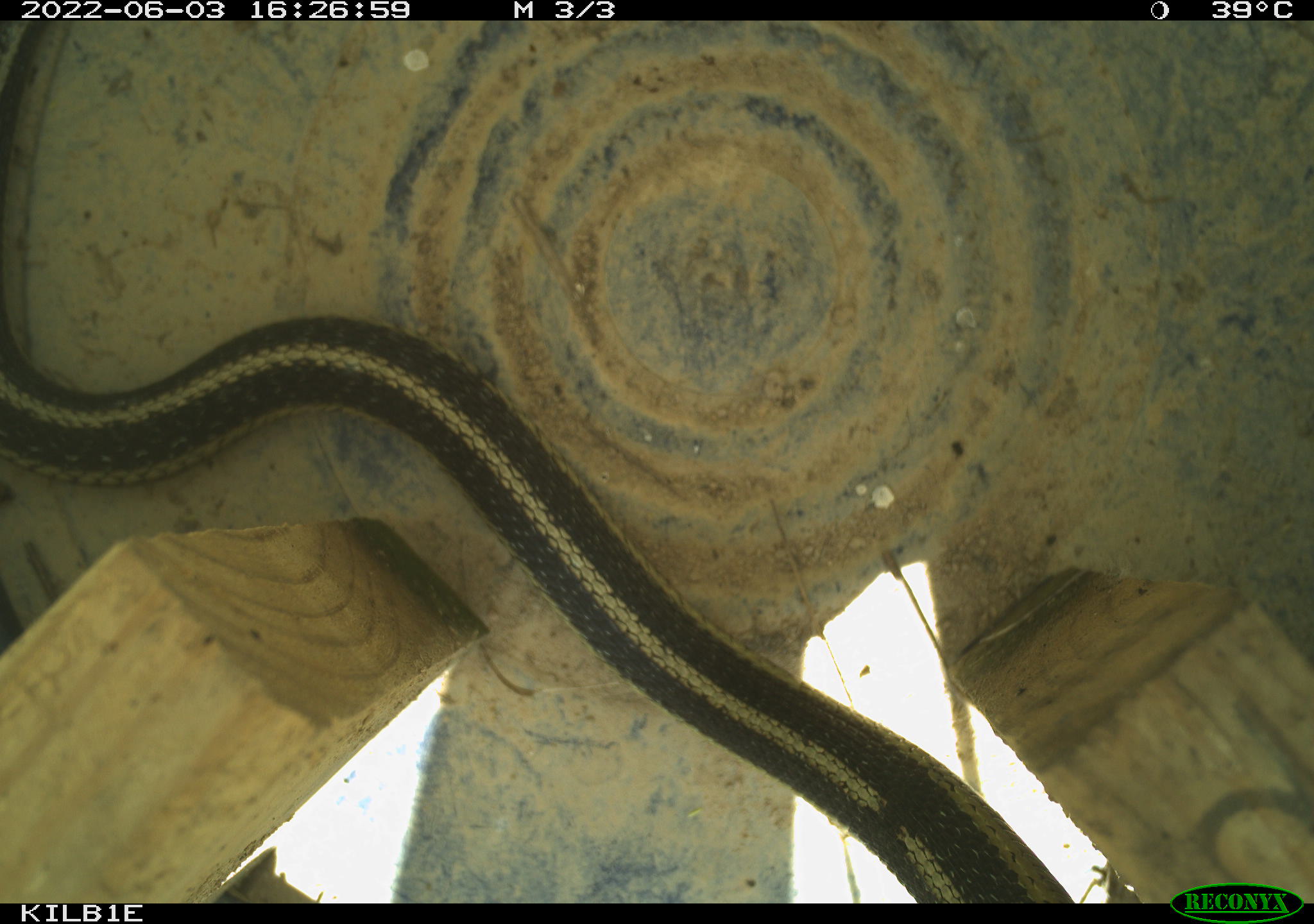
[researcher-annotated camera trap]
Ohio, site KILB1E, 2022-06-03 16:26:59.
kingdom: Animalia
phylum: Chordata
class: Reptilia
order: Squamata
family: Colubridae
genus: Thamnophis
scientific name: Thamnophis sirtalis sirtalis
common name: eastern gartersnake